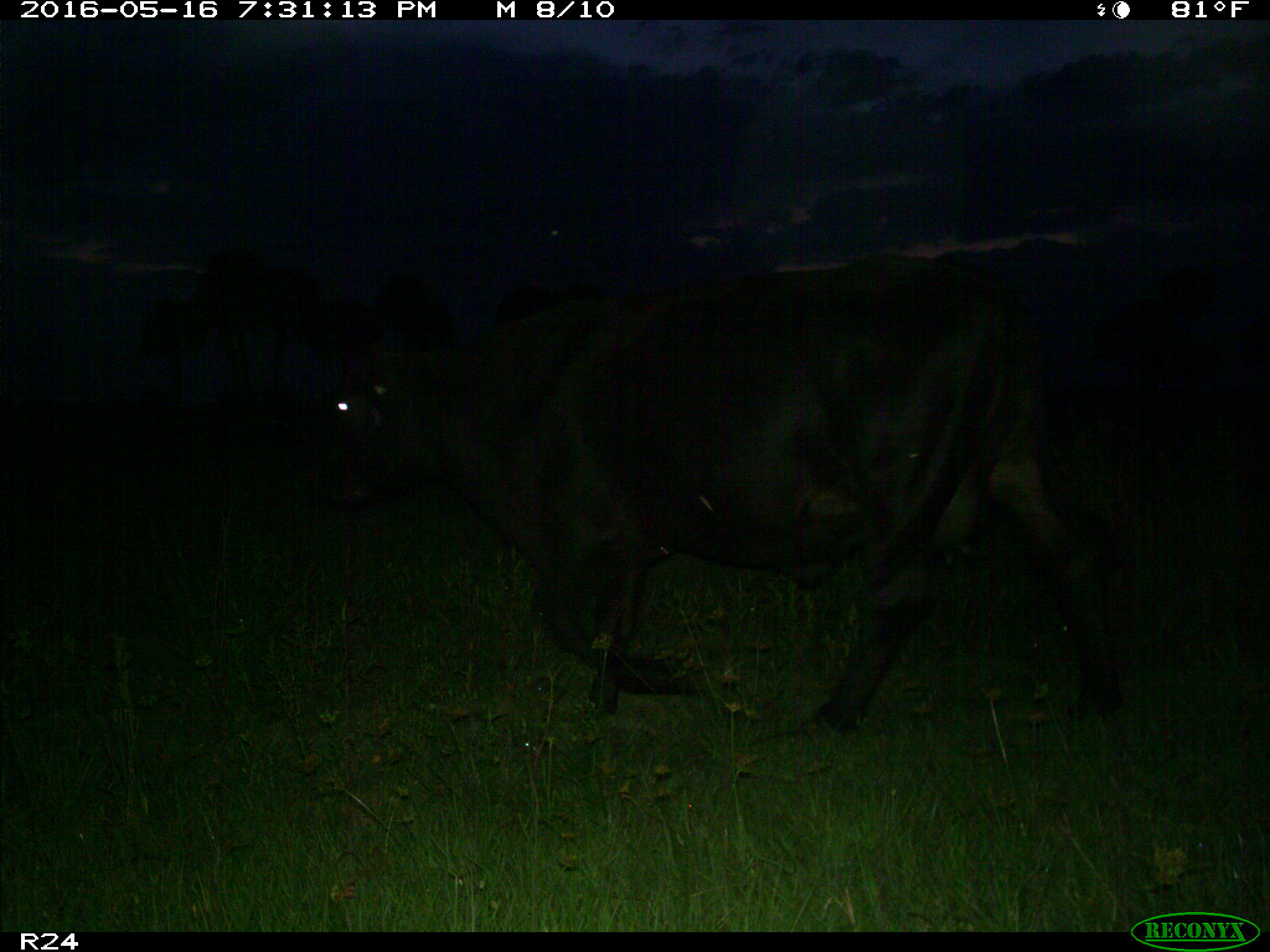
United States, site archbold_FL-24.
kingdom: Animalia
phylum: Chordata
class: Mammalia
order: Artiodactyla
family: Bovidae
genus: Bos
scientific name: Bos taurus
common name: domestic cow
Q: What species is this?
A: Bos taurus (domestic cow).